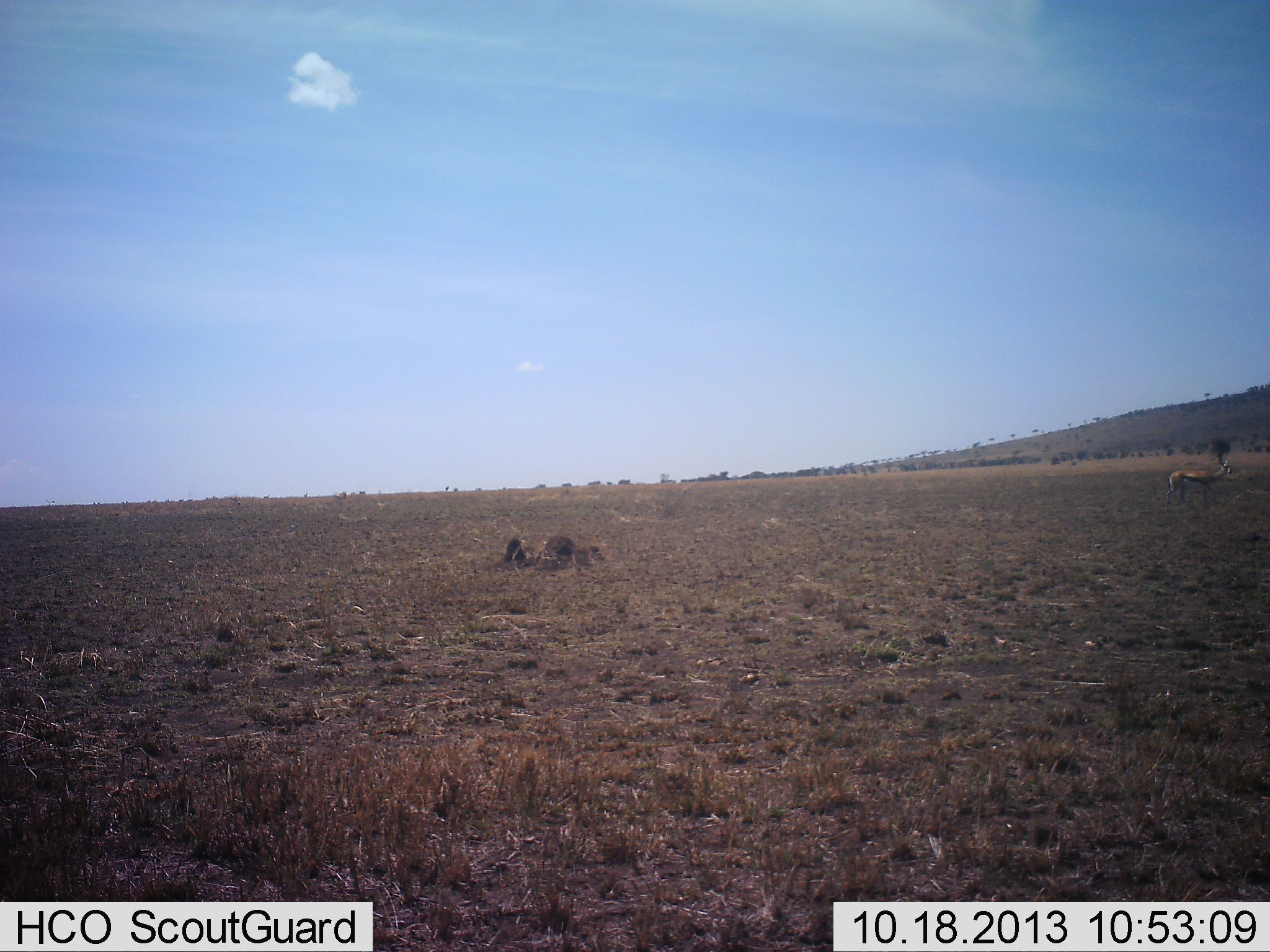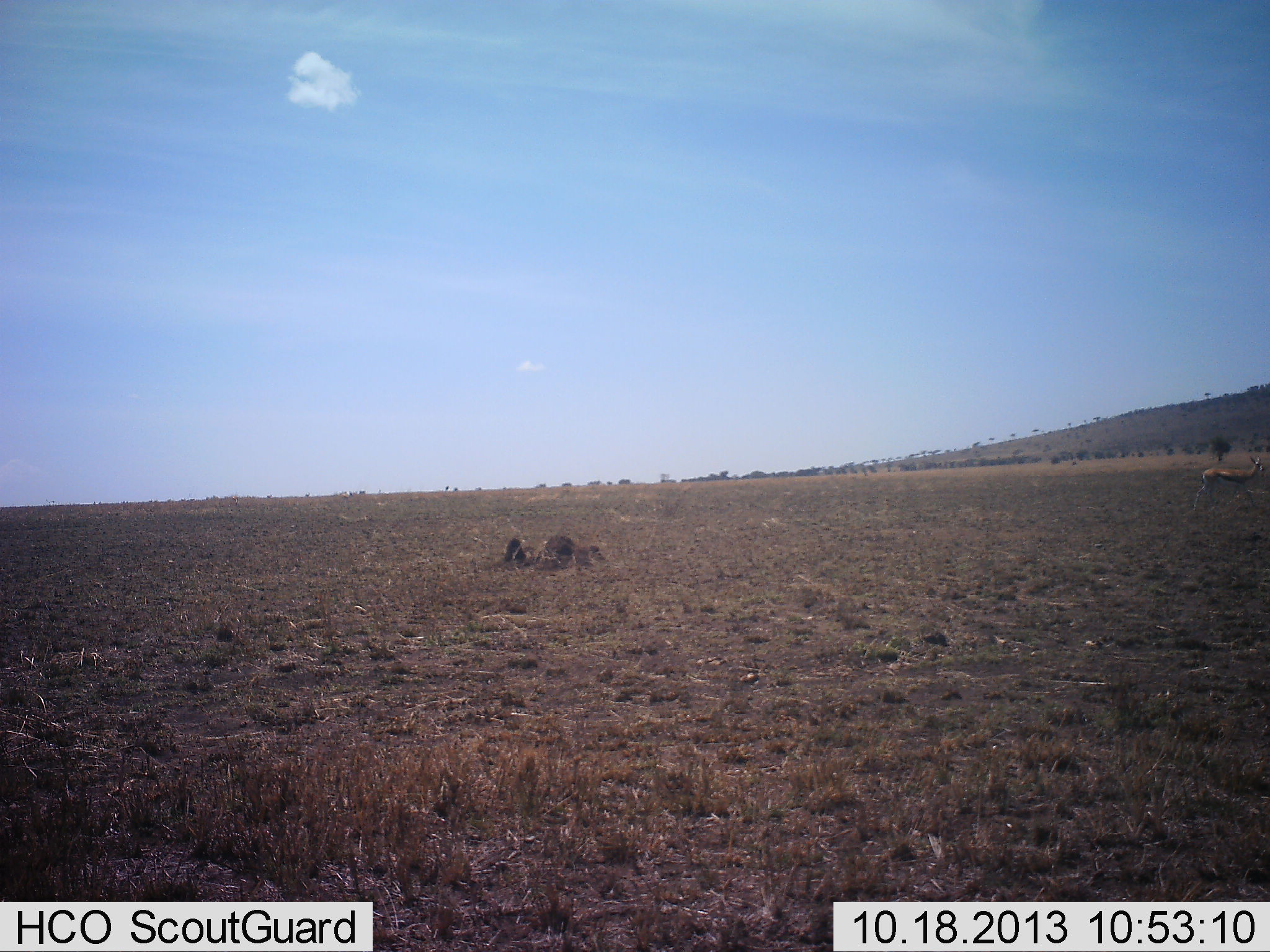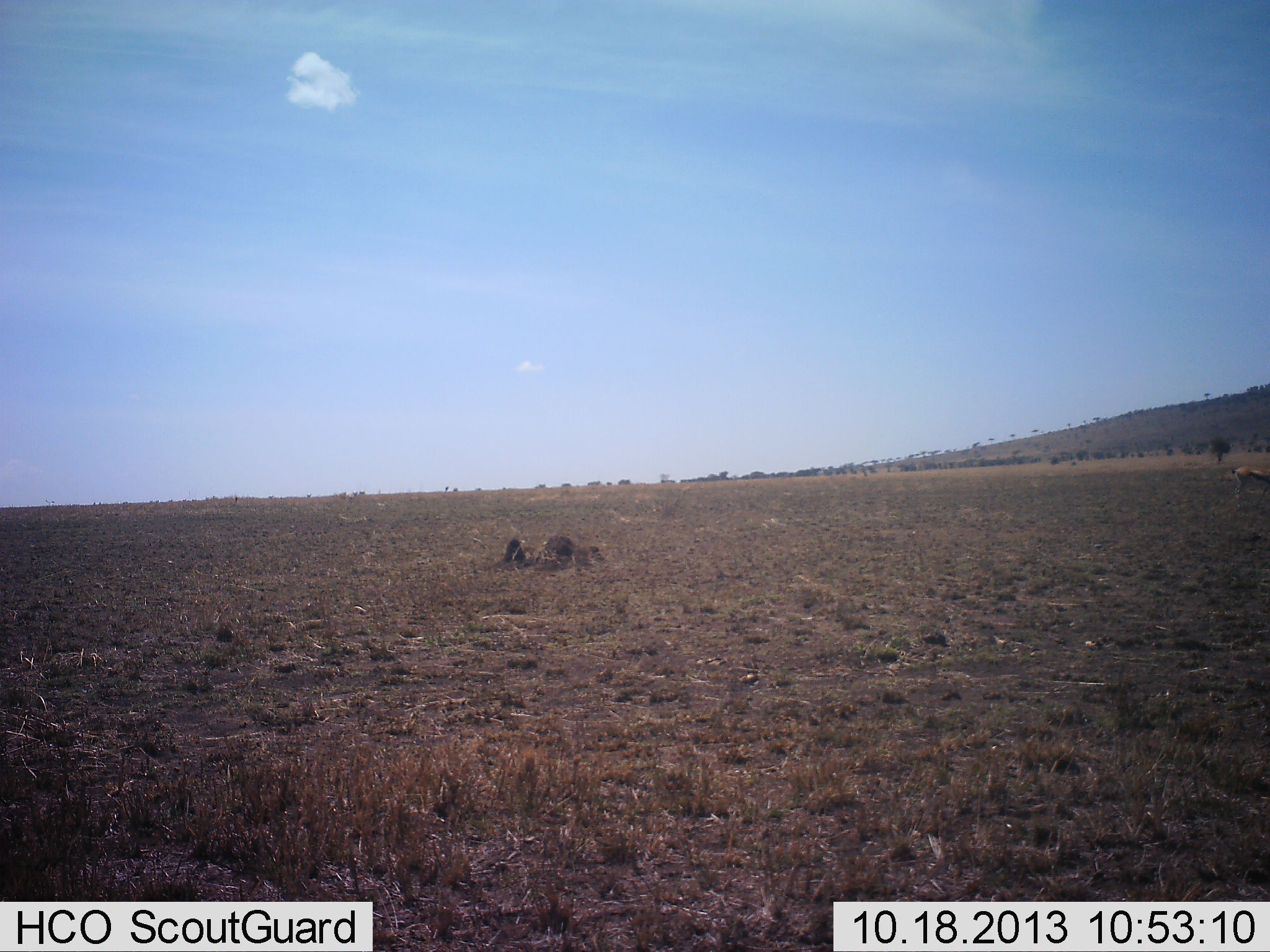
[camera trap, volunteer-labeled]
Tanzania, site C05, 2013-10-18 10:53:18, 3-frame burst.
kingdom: Animalia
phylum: Chordata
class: Mammalia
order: Artiodactyla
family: Bovidae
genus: Eudorcas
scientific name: Eudorcas thomsonii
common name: thomson's gazelle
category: gazellethomsons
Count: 1.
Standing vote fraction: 0%.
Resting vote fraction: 0%.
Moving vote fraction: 100%.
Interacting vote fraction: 0%.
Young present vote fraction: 0%.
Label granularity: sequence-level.